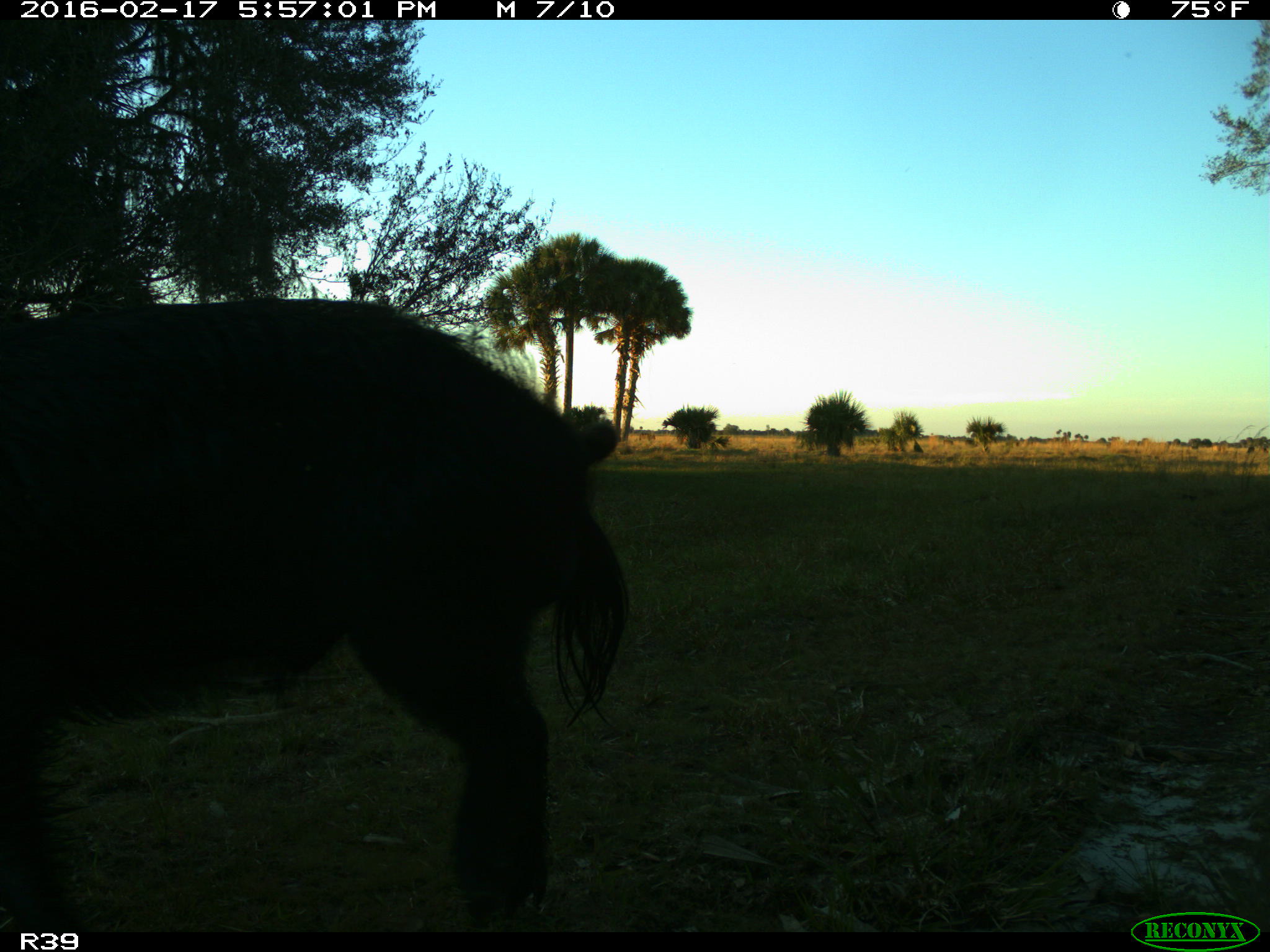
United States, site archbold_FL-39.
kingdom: Animalia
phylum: Chordata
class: Mammalia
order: Artiodactyla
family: Suidae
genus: Sus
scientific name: Sus scrofa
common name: wild boar